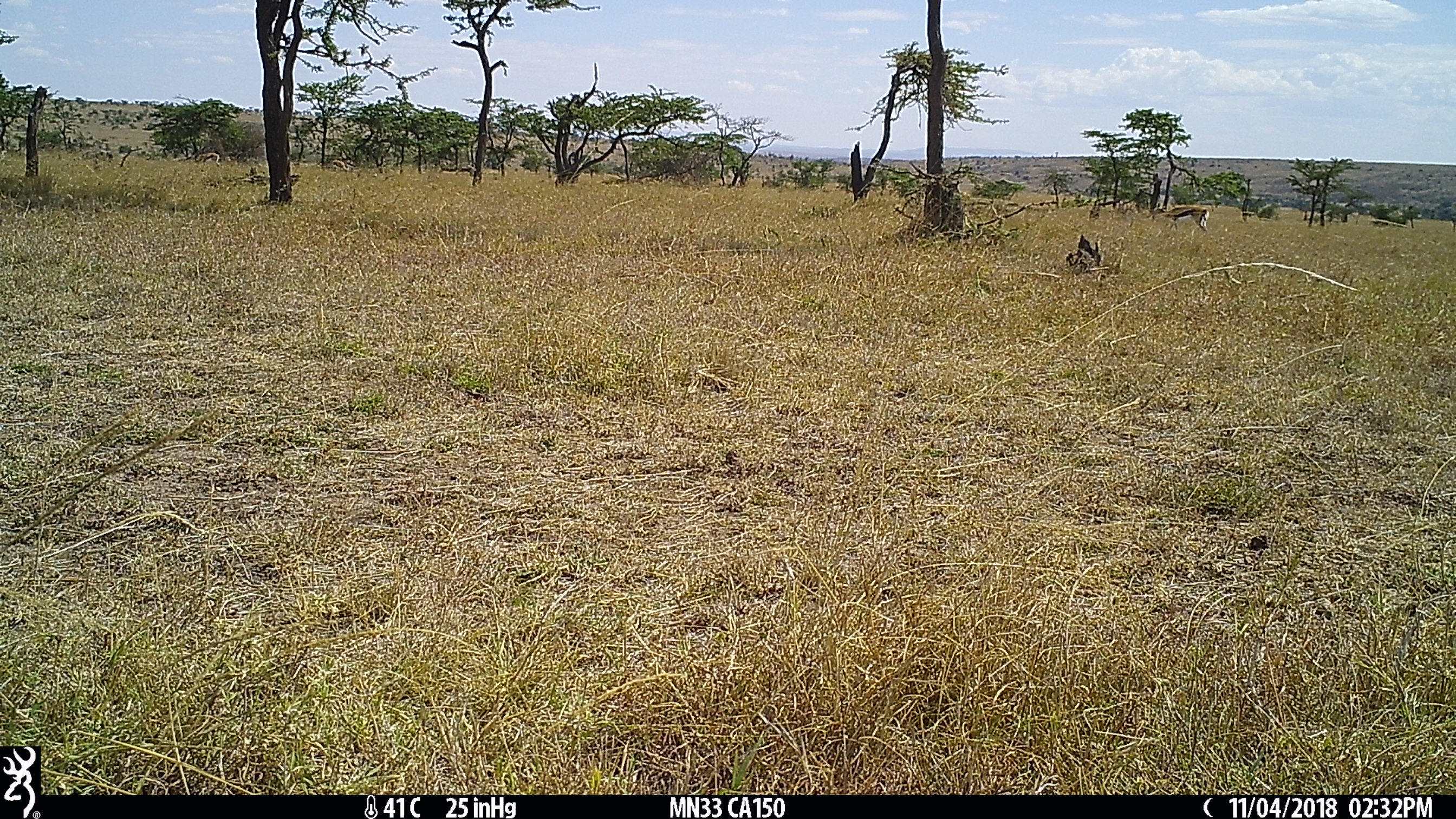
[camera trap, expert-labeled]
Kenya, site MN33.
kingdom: Animalia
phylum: Chordata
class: Mammalia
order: Artiodactyla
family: Bovidae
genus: Eudorcas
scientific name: Eudorcas thomsonii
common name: thomon's gazelle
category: gazelle thomsons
Gazelle thomsons (thomon's gazelle) (Eudorcas thomsonii).